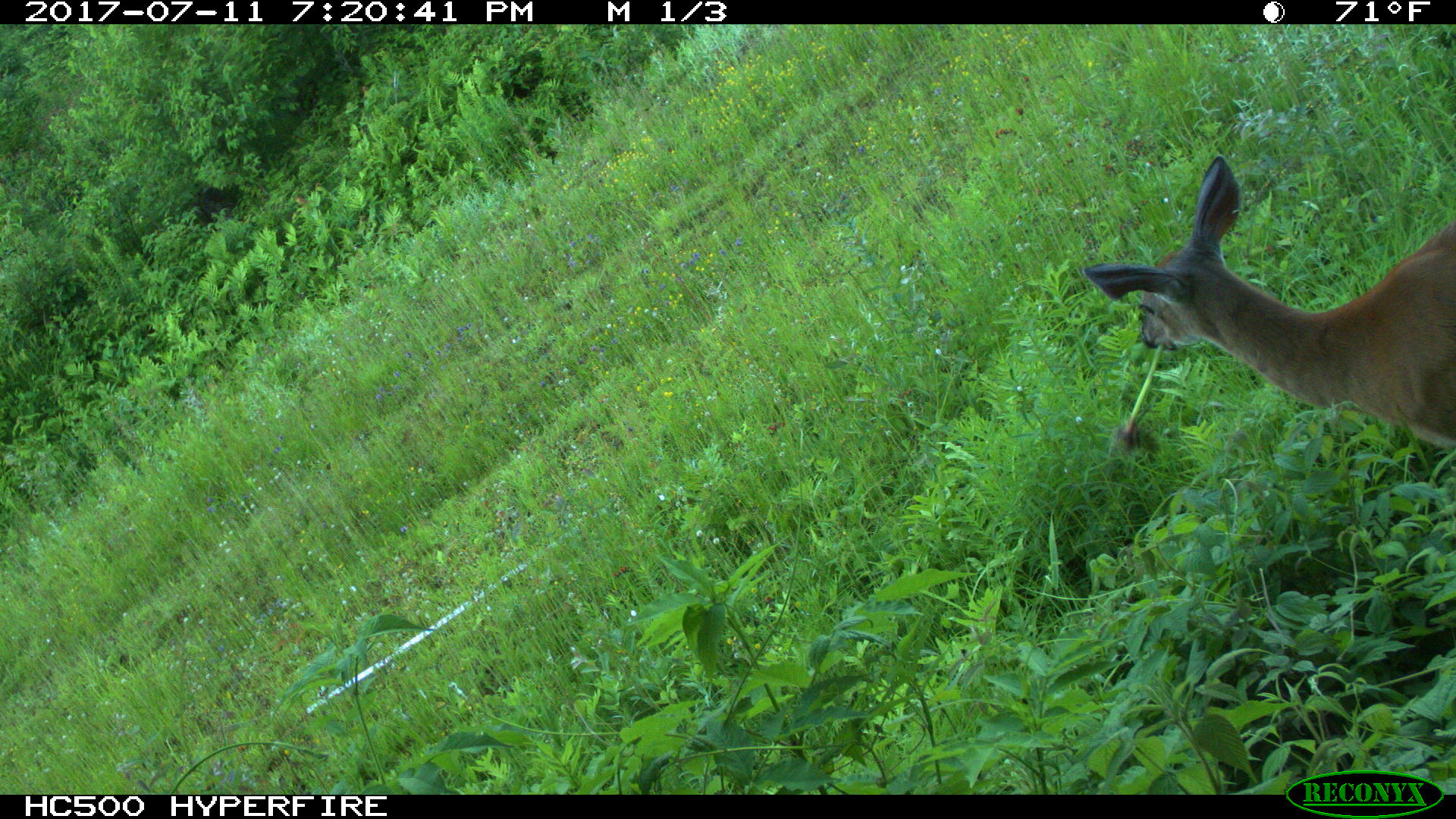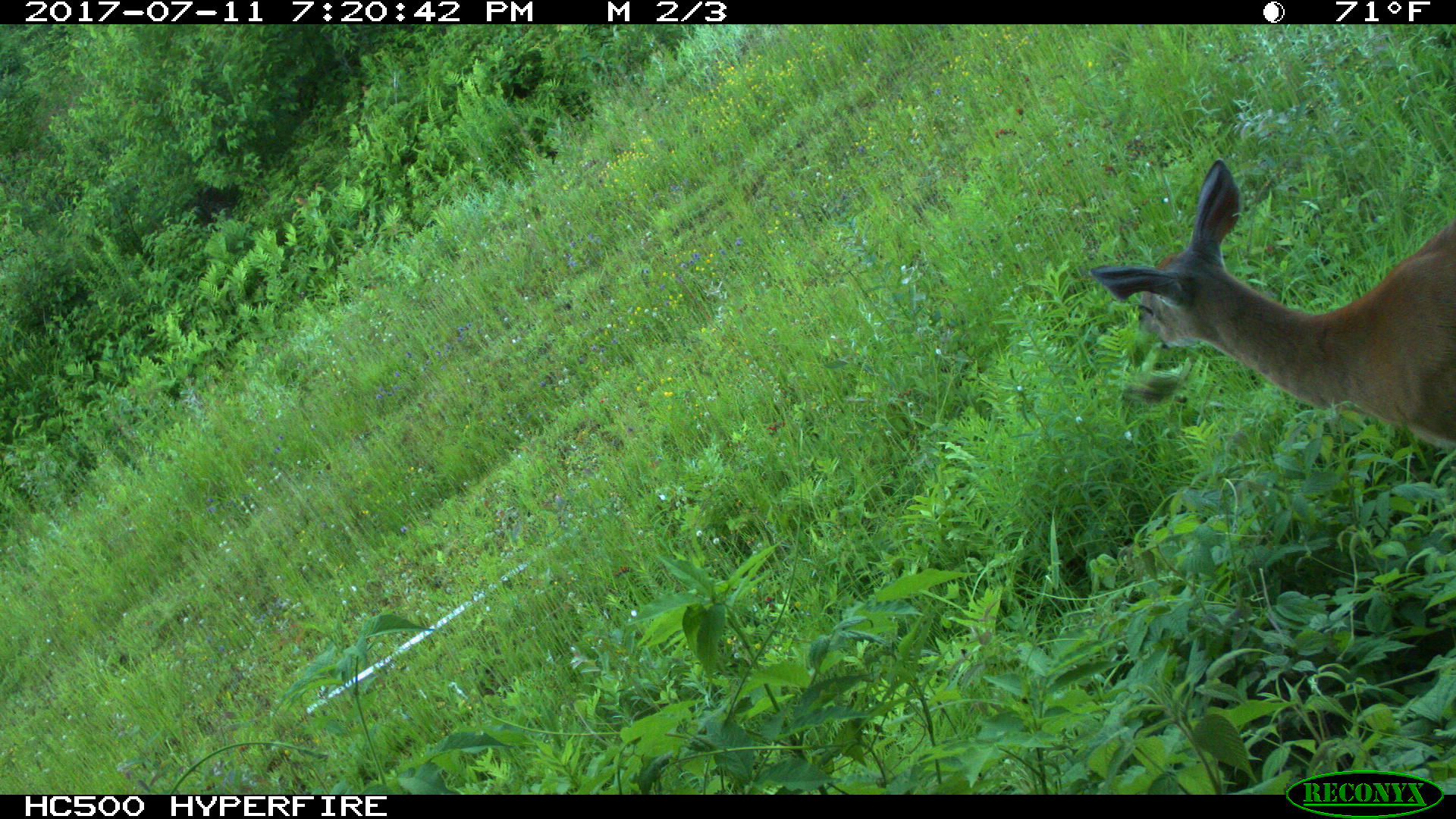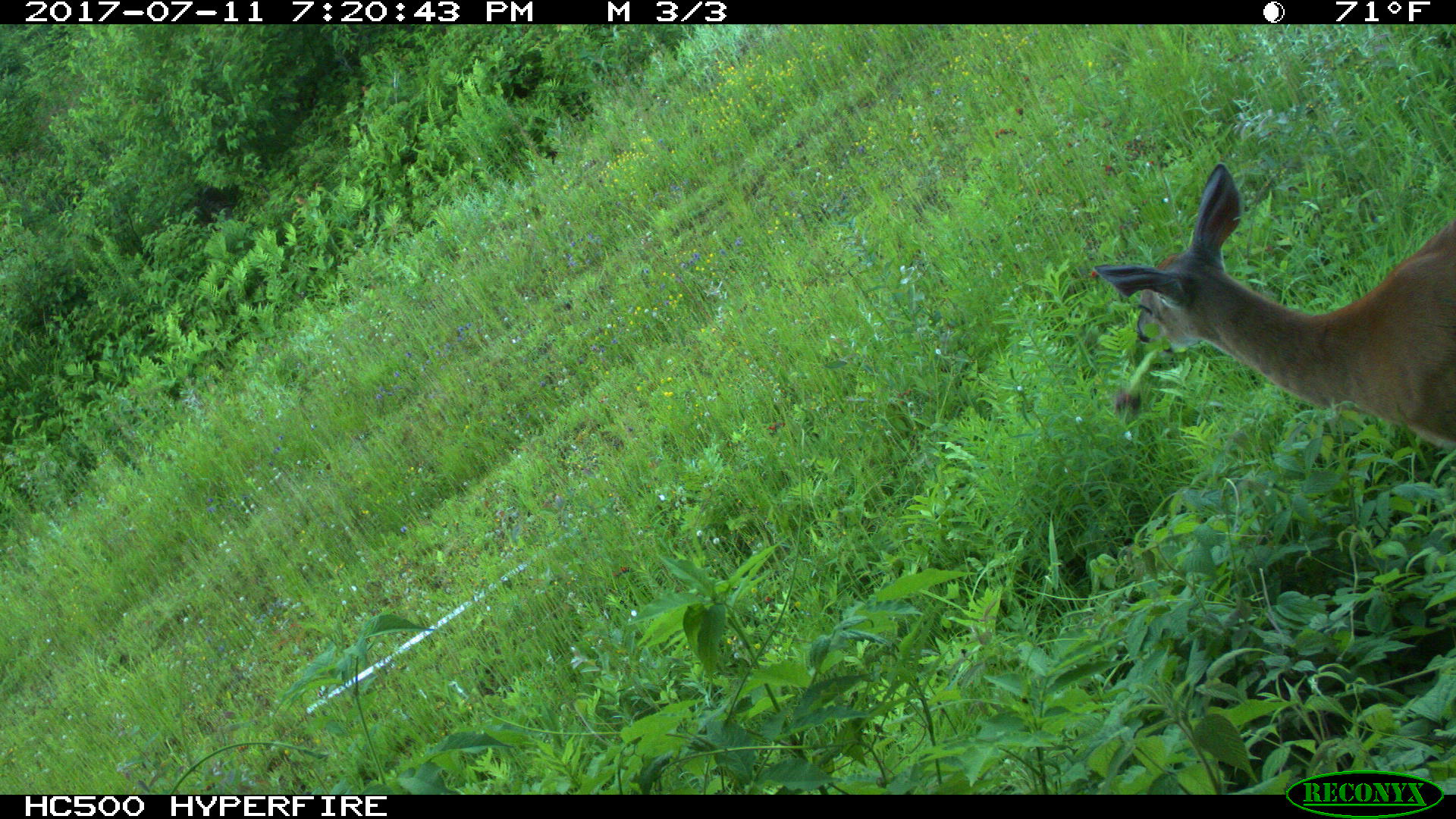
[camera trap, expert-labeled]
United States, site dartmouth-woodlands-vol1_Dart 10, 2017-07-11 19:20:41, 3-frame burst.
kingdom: Animalia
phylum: Chordata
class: Mammalia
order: Artiodactyla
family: Cervidae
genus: Odocoileus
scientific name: Odocoileus virginianus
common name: white-tailed deer